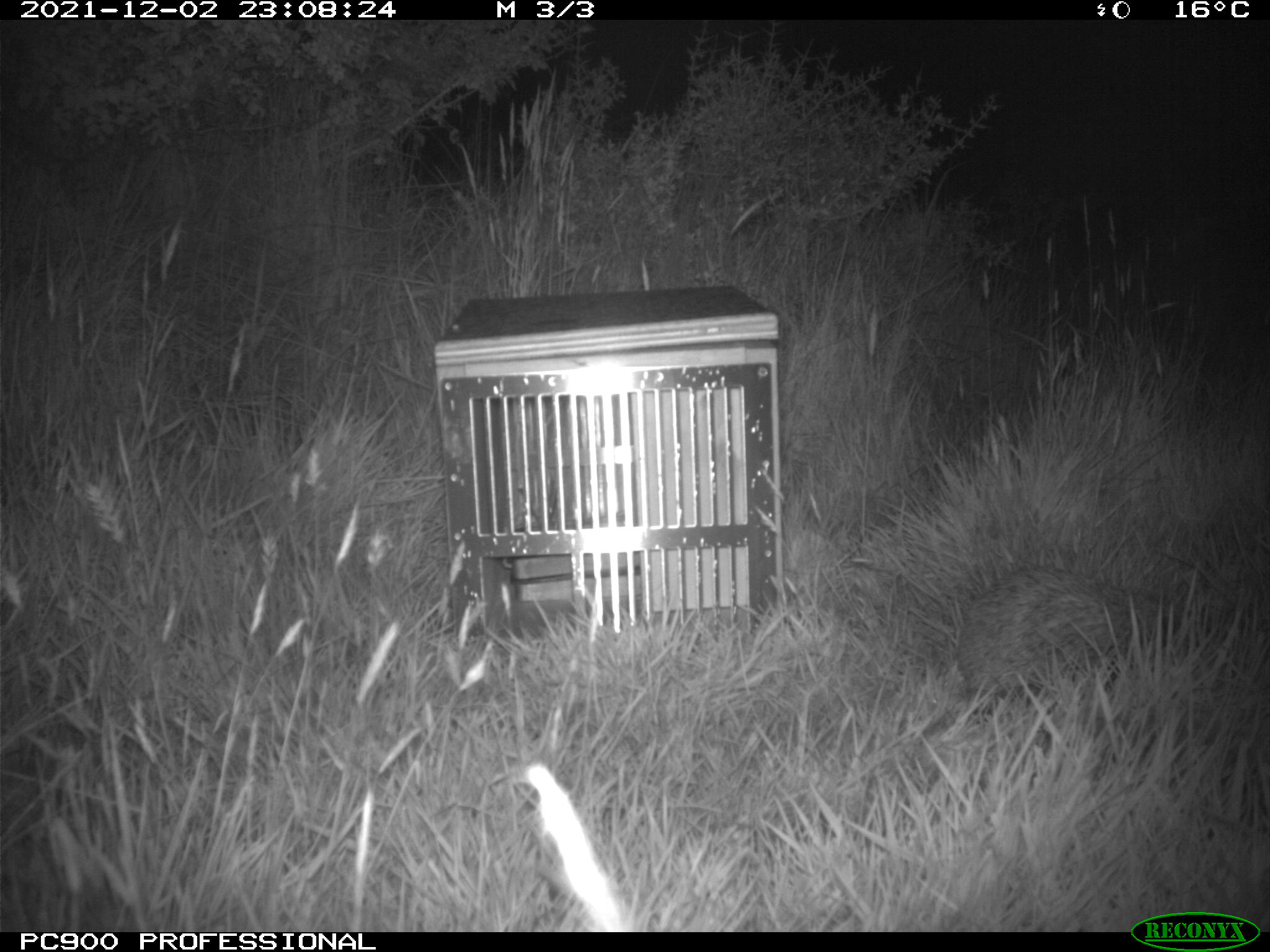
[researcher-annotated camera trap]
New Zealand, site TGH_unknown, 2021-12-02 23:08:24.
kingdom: Animalia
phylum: Chordata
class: Mammalia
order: Eulipotyphla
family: Erinaceidae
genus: Erinaceus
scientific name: Erinaceus europaeus europaeus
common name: european hedgehog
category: hedgehog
Hedgehog (european hedgehog) (Erinaceus europaeus europaeus).